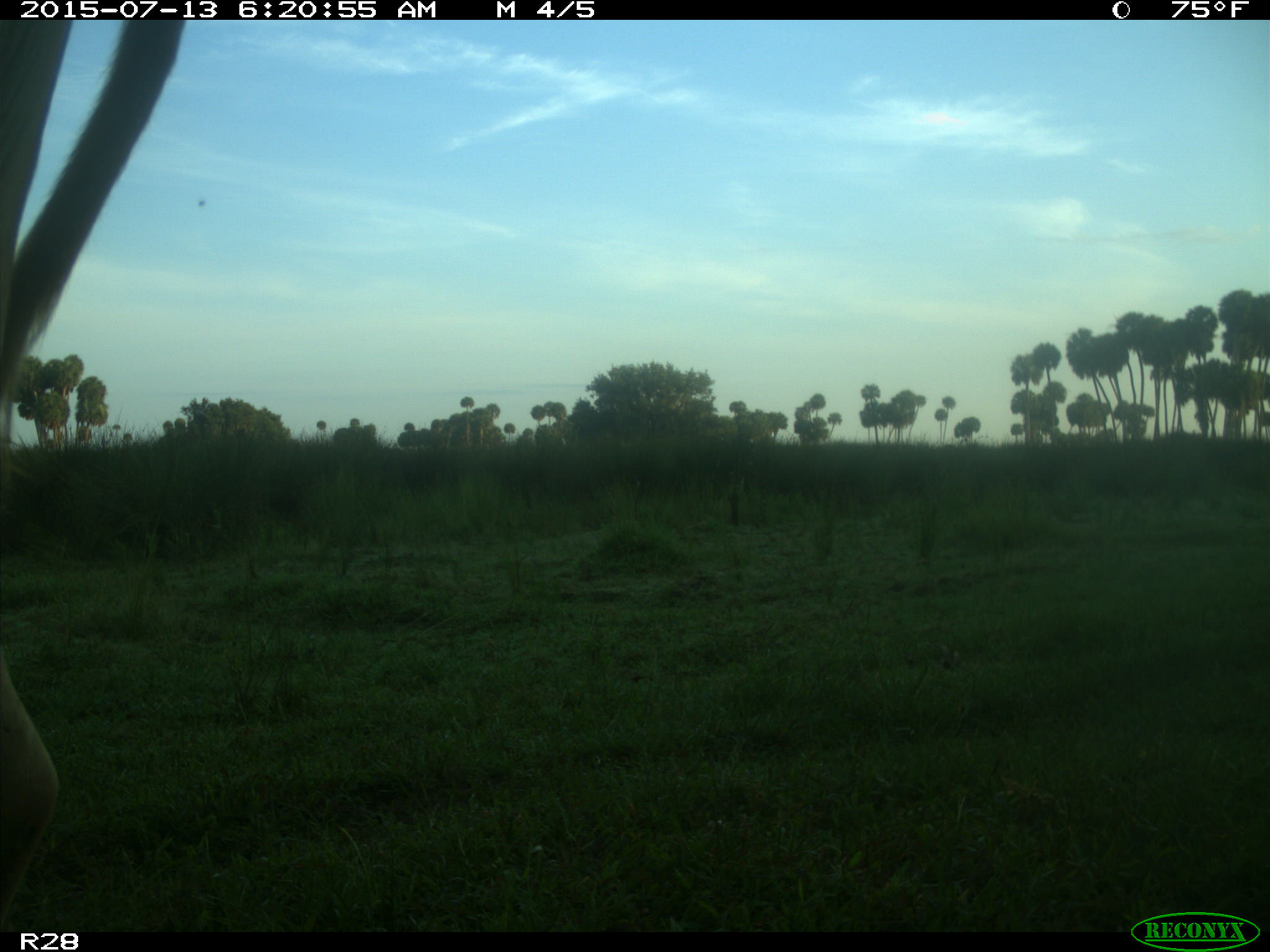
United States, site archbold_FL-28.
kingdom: Animalia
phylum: Chordata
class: Mammalia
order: Artiodactyla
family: Bovidae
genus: Bos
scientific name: Bos taurus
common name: domestic cow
Bos taurus (domestic cow).